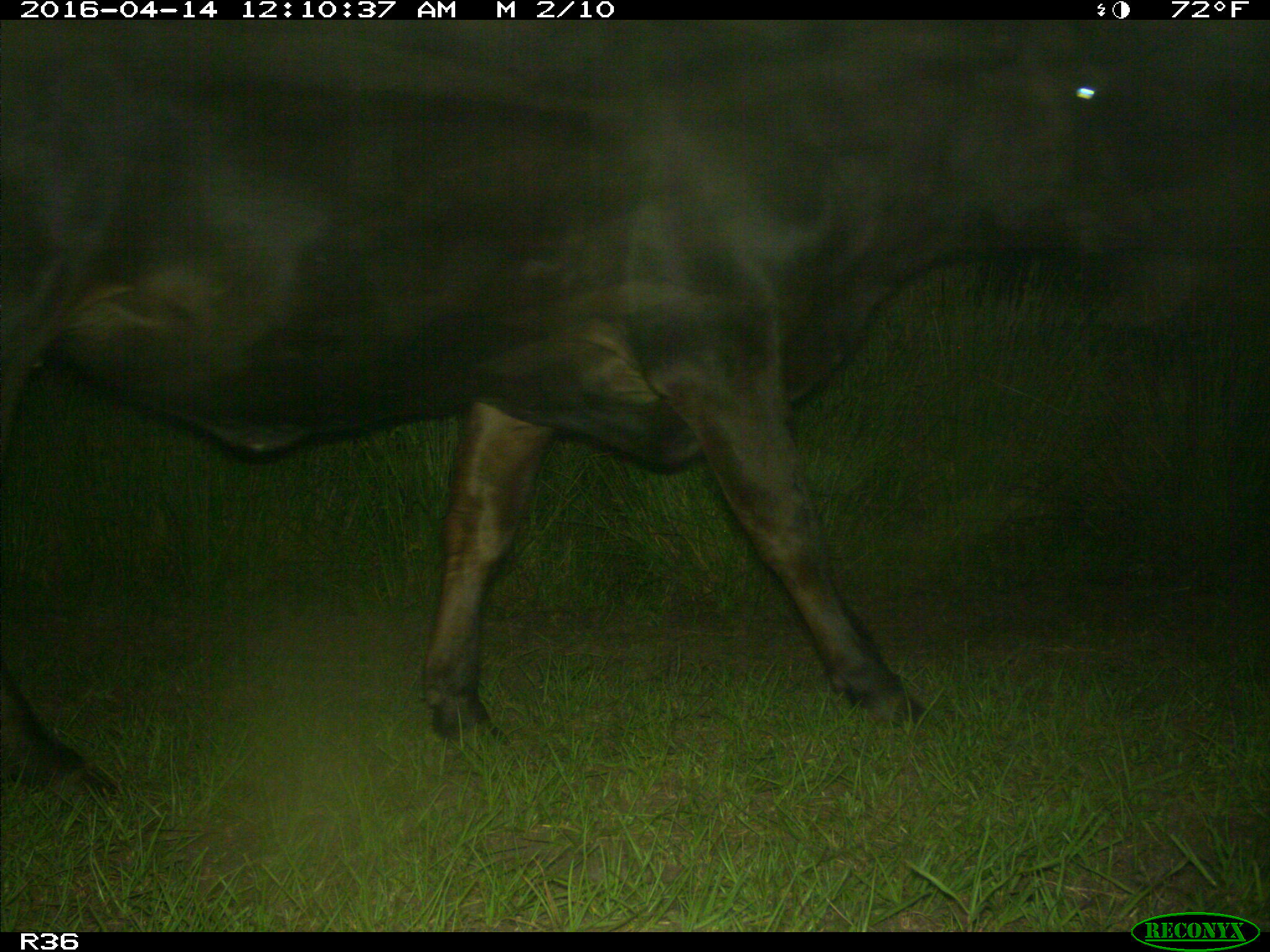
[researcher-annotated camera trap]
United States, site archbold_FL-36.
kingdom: Animalia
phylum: Chordata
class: Mammalia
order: Artiodactyla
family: Bovidae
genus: Bos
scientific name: Bos taurus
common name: domestic cow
Bos taurus (domestic cow).